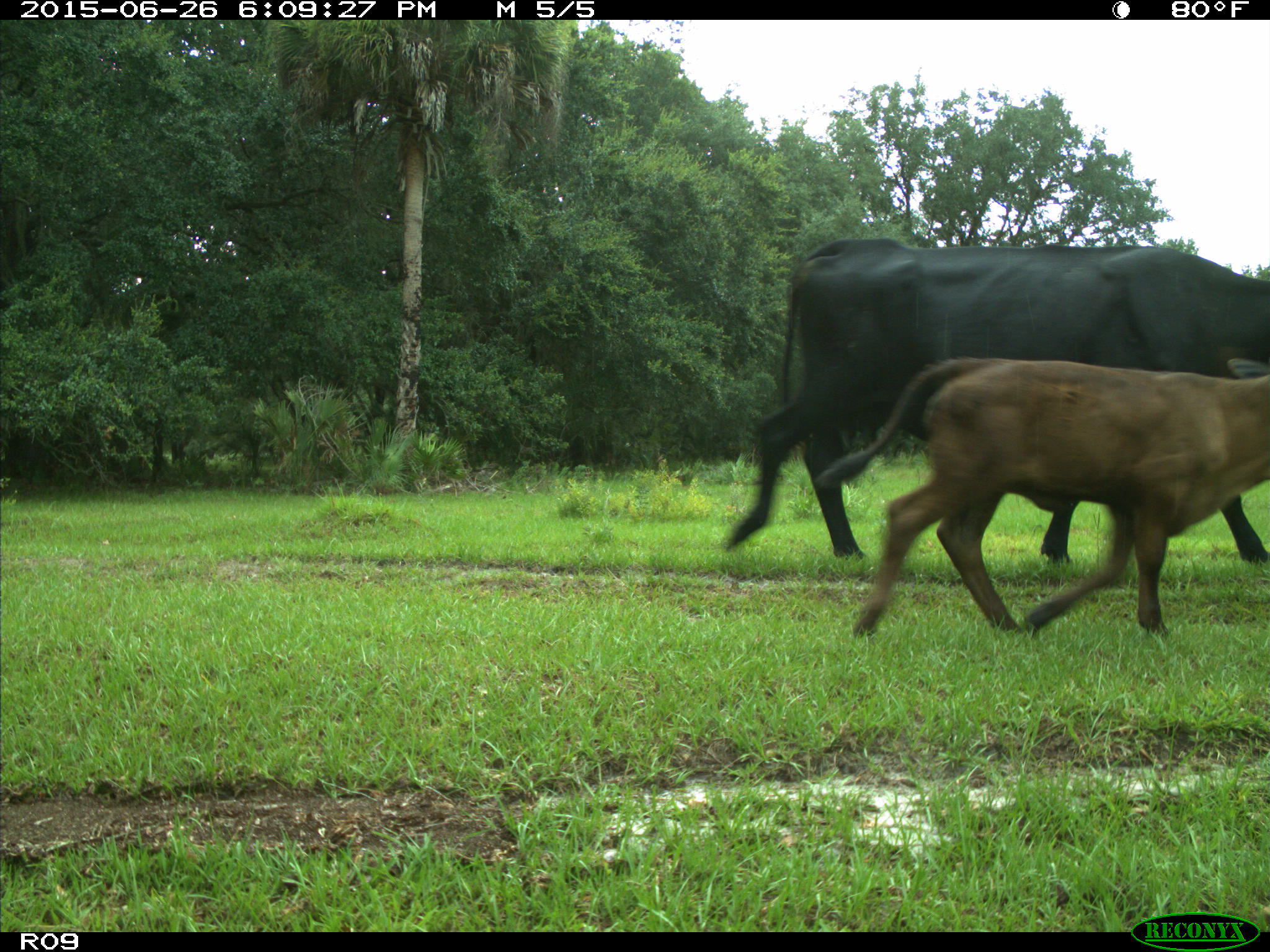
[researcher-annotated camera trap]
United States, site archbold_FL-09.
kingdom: Animalia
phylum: Chordata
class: Mammalia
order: Artiodactyla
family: Bovidae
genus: Bos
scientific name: Bos taurus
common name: domestic cow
Bos taurus (domestic cow).